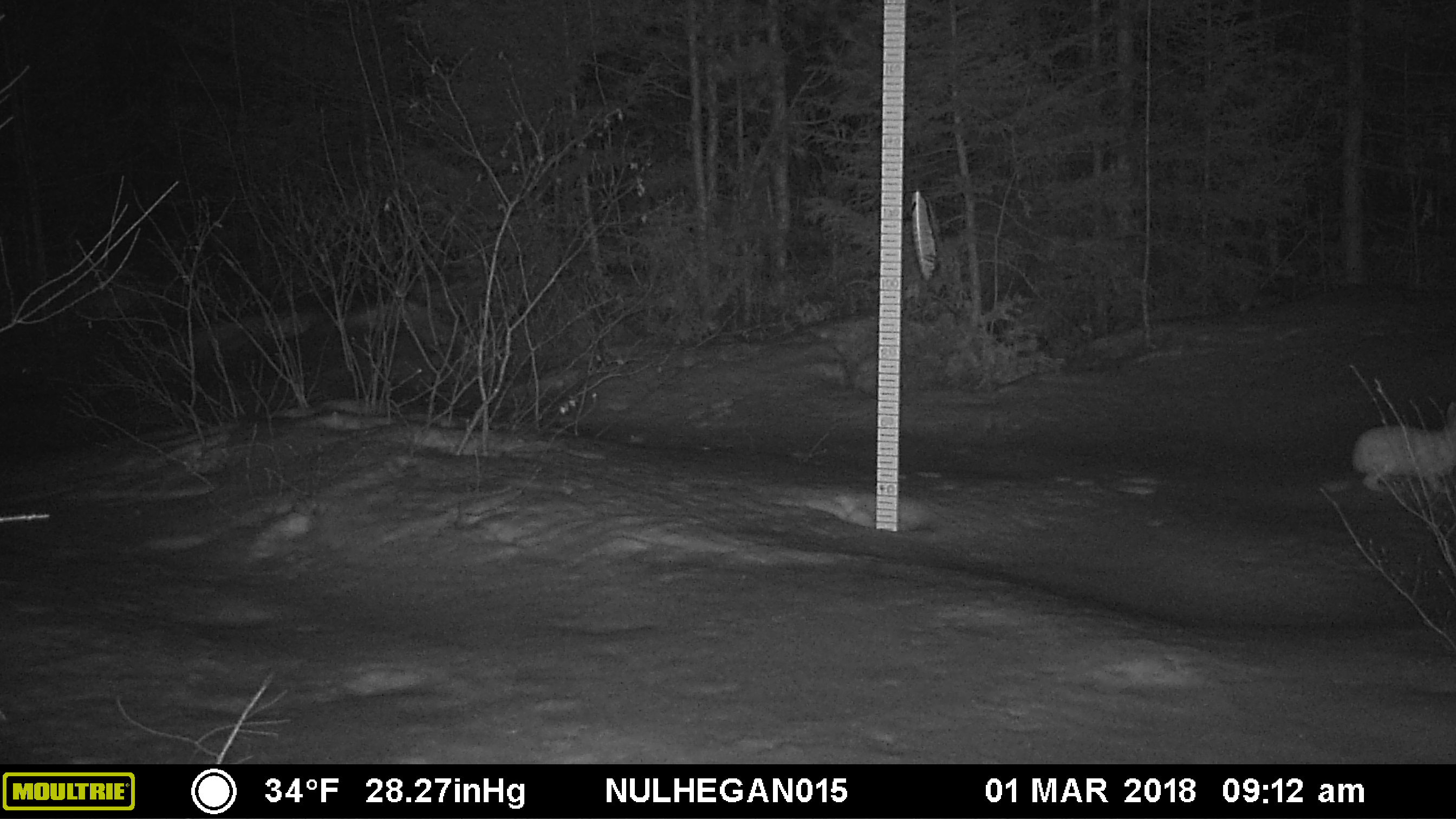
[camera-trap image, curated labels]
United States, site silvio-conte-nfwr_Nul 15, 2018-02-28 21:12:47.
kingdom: Animalia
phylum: Chordata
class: Mammalia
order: Lagomorpha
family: Leporidae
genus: Lepus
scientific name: Lepus americanus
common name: snowshoe hare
Snowshoe hare (Lepus americanus).